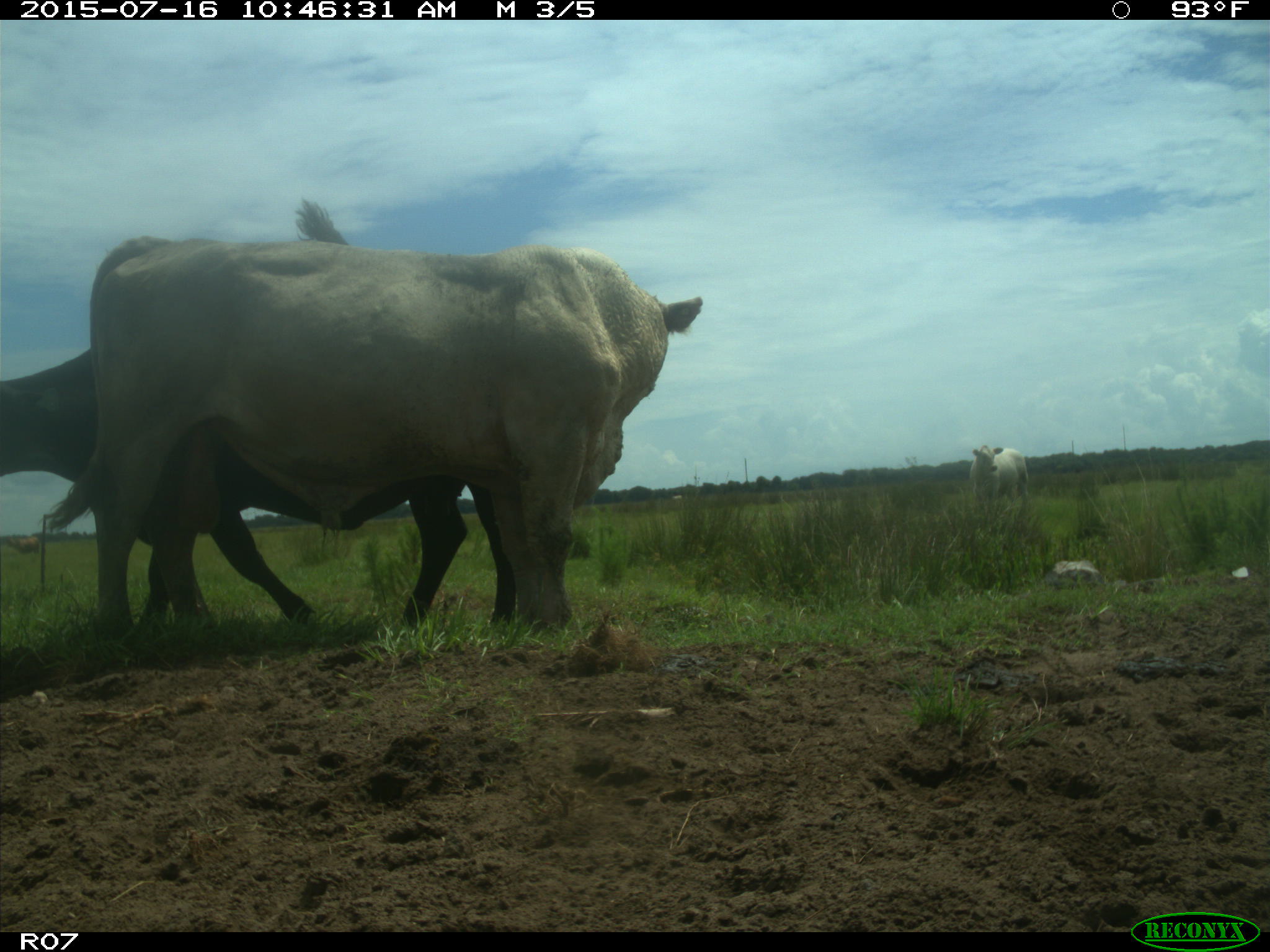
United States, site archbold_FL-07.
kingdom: Animalia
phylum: Chordata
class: Mammalia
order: Artiodactyla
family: Bovidae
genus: Bos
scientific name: Bos taurus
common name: domestic cow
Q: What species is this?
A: Bos taurus (domestic cow).